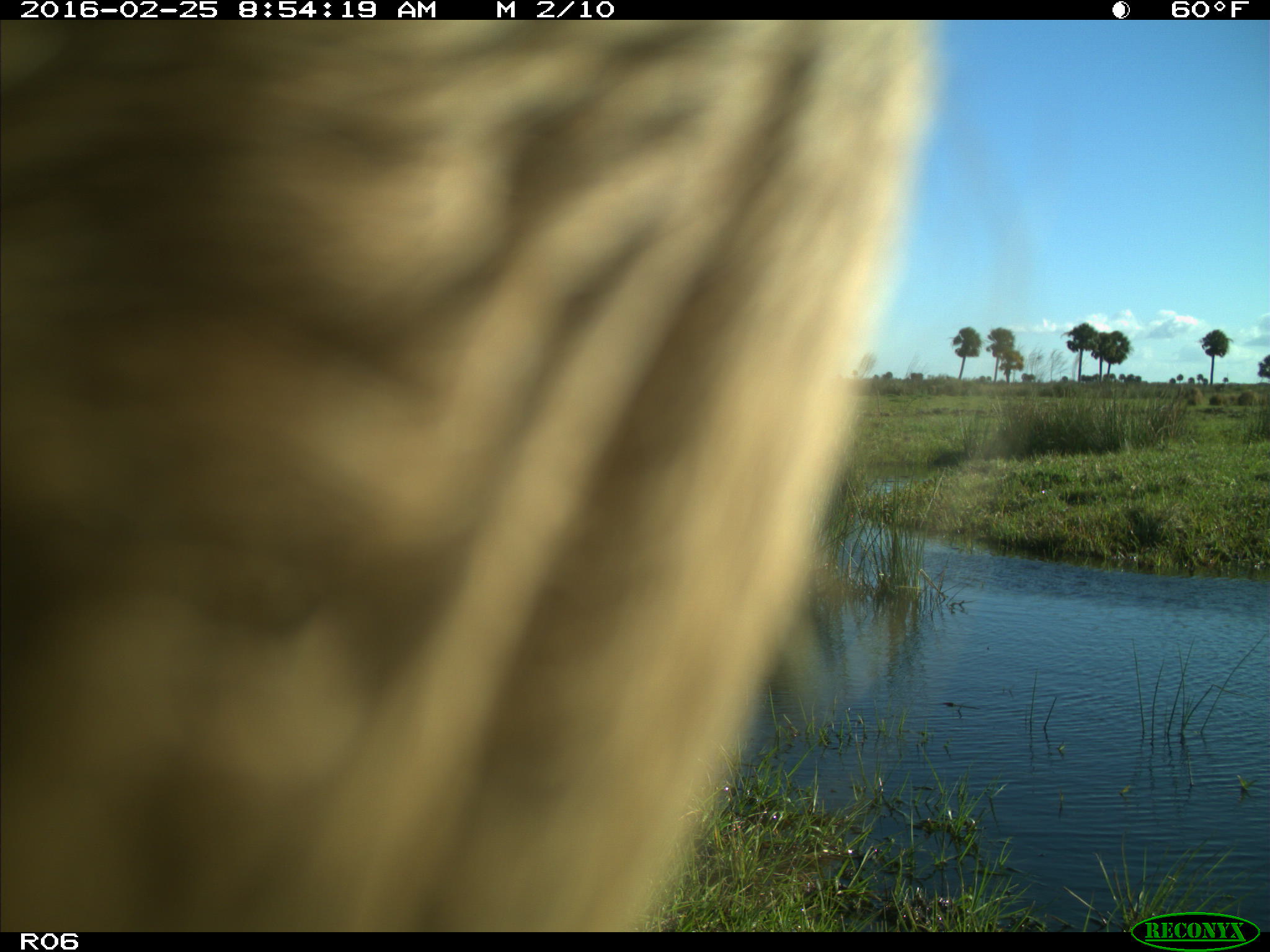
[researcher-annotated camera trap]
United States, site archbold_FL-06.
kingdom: Animalia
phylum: Chordata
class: Mammalia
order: Artiodactyla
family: Bovidae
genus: Bos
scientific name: Bos taurus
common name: domestic cow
Bos taurus (domestic cow).